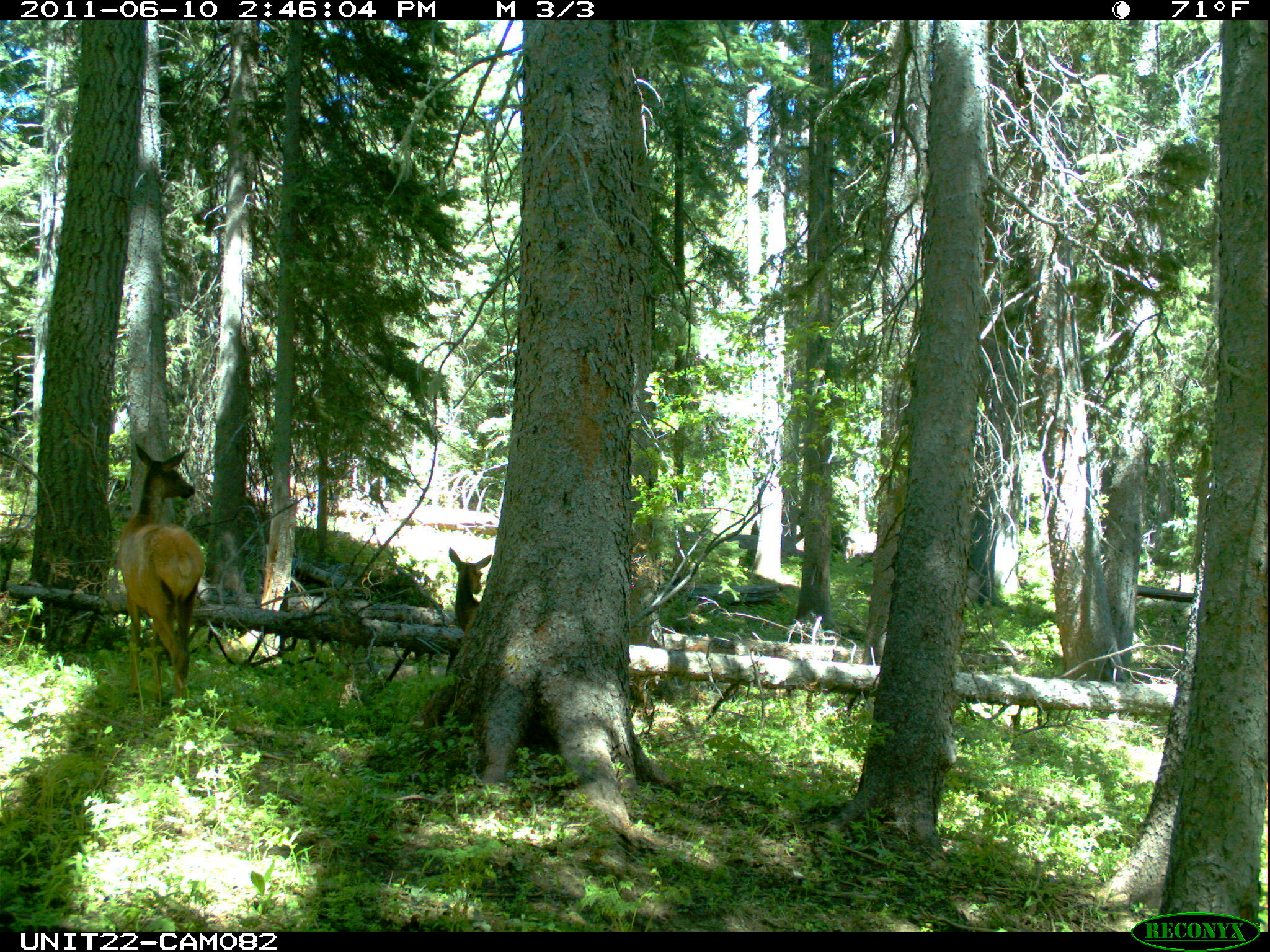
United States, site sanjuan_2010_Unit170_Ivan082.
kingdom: Animalia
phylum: Chordata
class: Mammalia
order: Artiodactyla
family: Cervidae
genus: Cervus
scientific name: Cervus elaphus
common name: red deer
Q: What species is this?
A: Cervus elaphus (red deer).